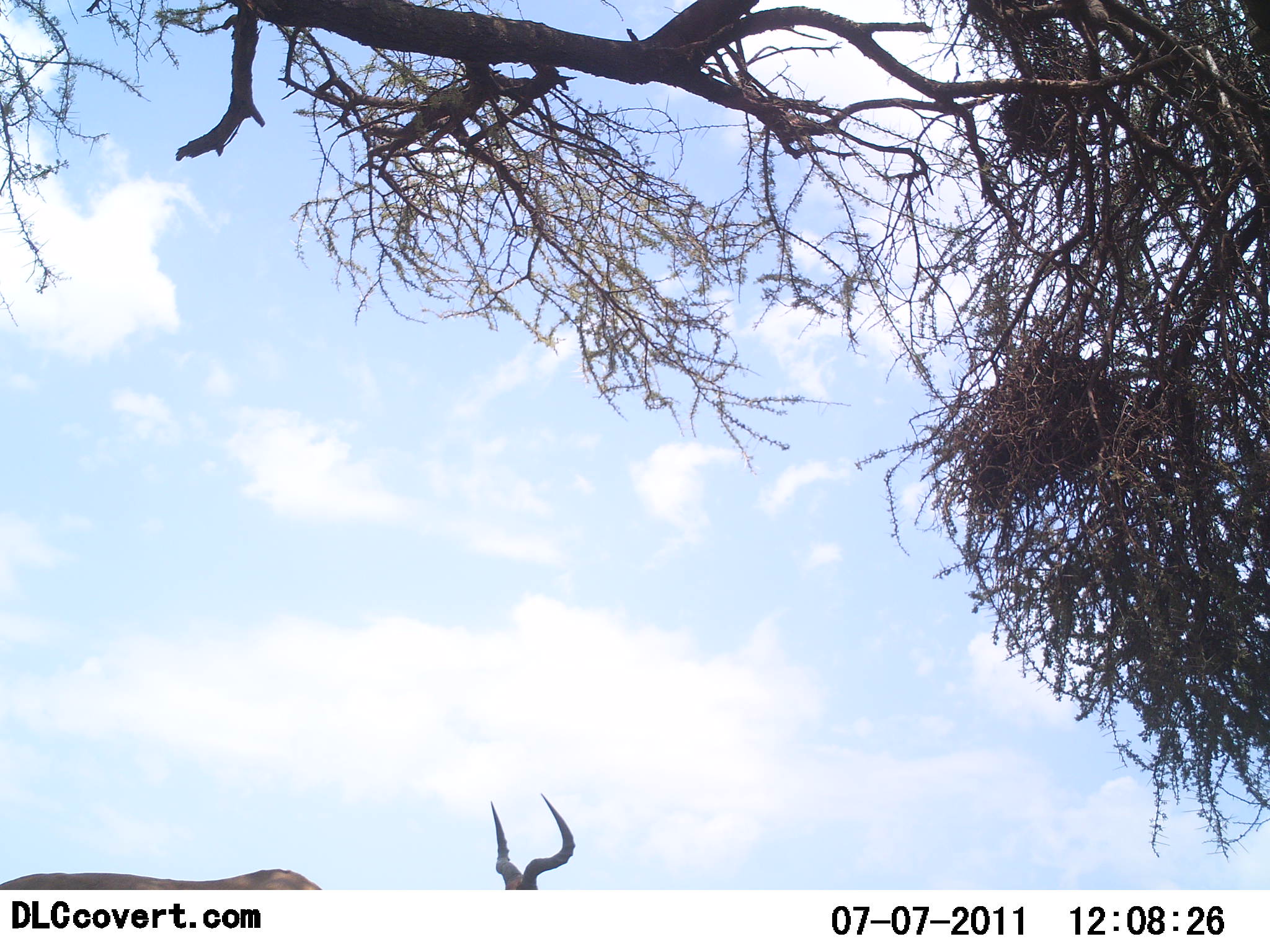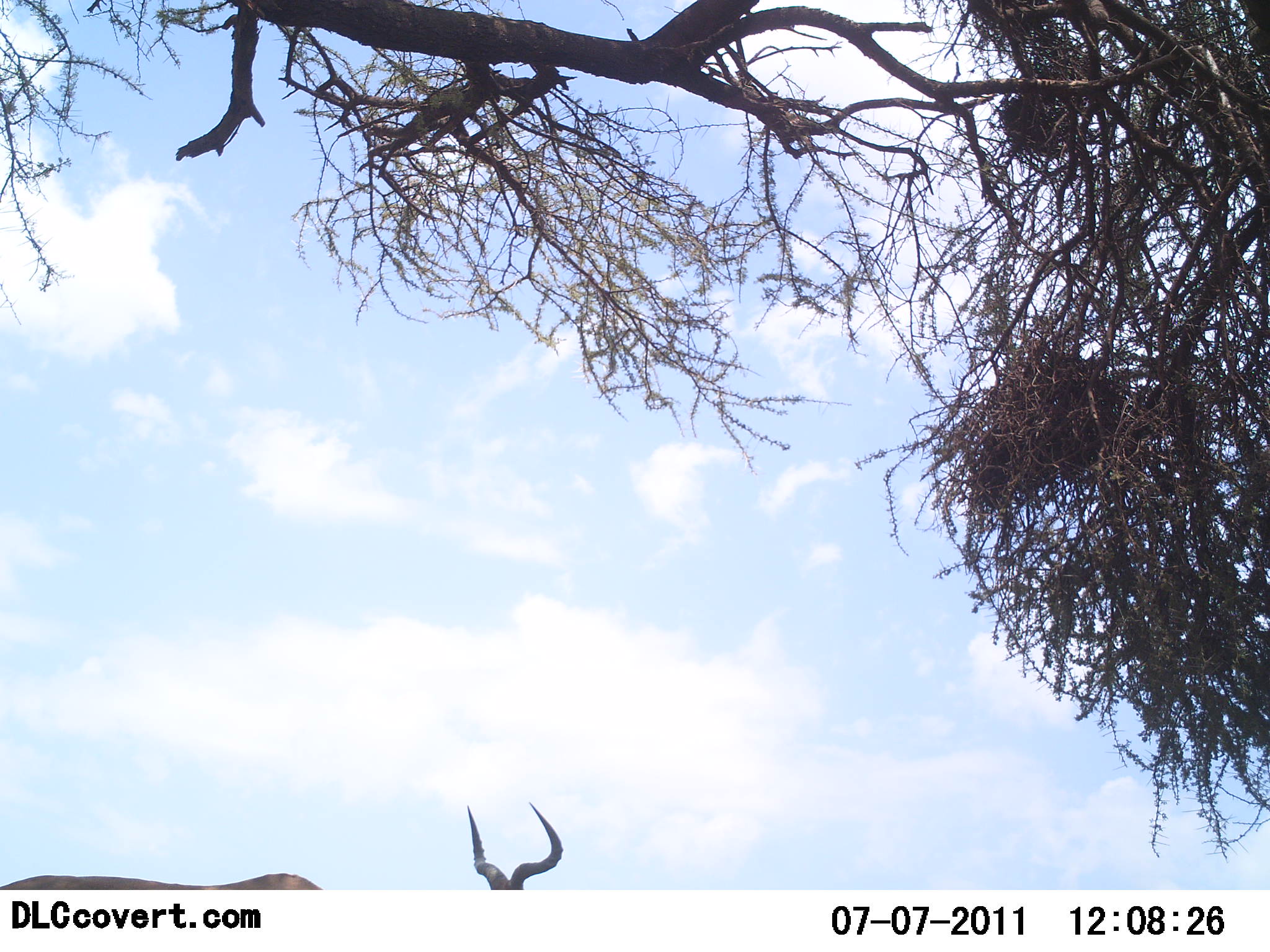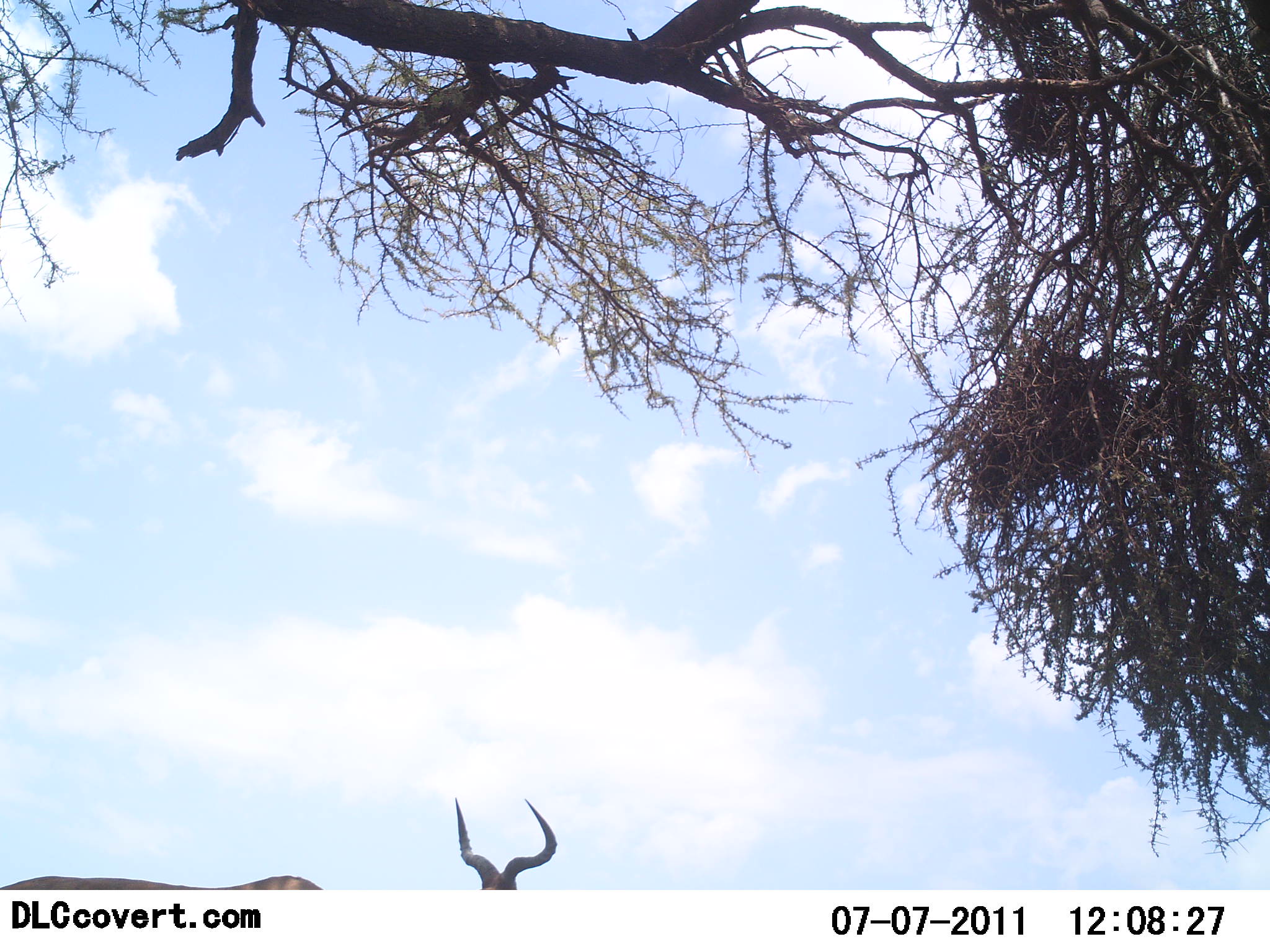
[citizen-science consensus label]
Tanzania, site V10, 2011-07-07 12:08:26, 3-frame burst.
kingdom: Animalia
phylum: Chordata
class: Mammalia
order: Artiodactyla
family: Bovidae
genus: Alcelaphus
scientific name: Alcelaphus buselaphus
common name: hartebeest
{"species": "hartebeest (Alcelaphus buselaphus)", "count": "1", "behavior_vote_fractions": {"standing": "91%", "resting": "0%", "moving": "0%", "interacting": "0%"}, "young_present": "0%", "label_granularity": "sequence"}